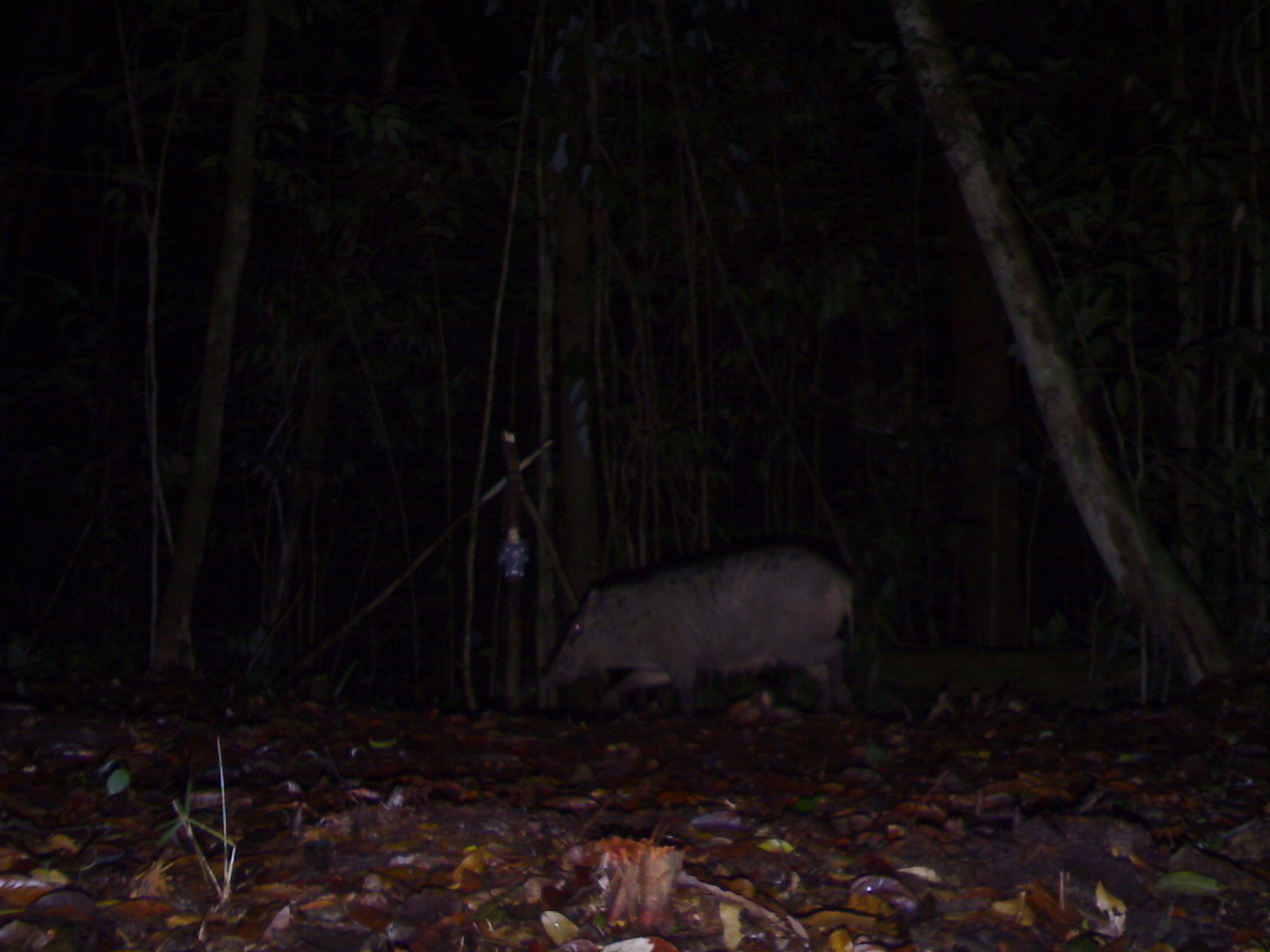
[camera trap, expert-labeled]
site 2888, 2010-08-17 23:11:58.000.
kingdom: Animalia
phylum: Chordata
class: Mammalia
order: Artiodactyla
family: Suidae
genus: Sus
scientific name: Sus scrofa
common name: wild boar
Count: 1.